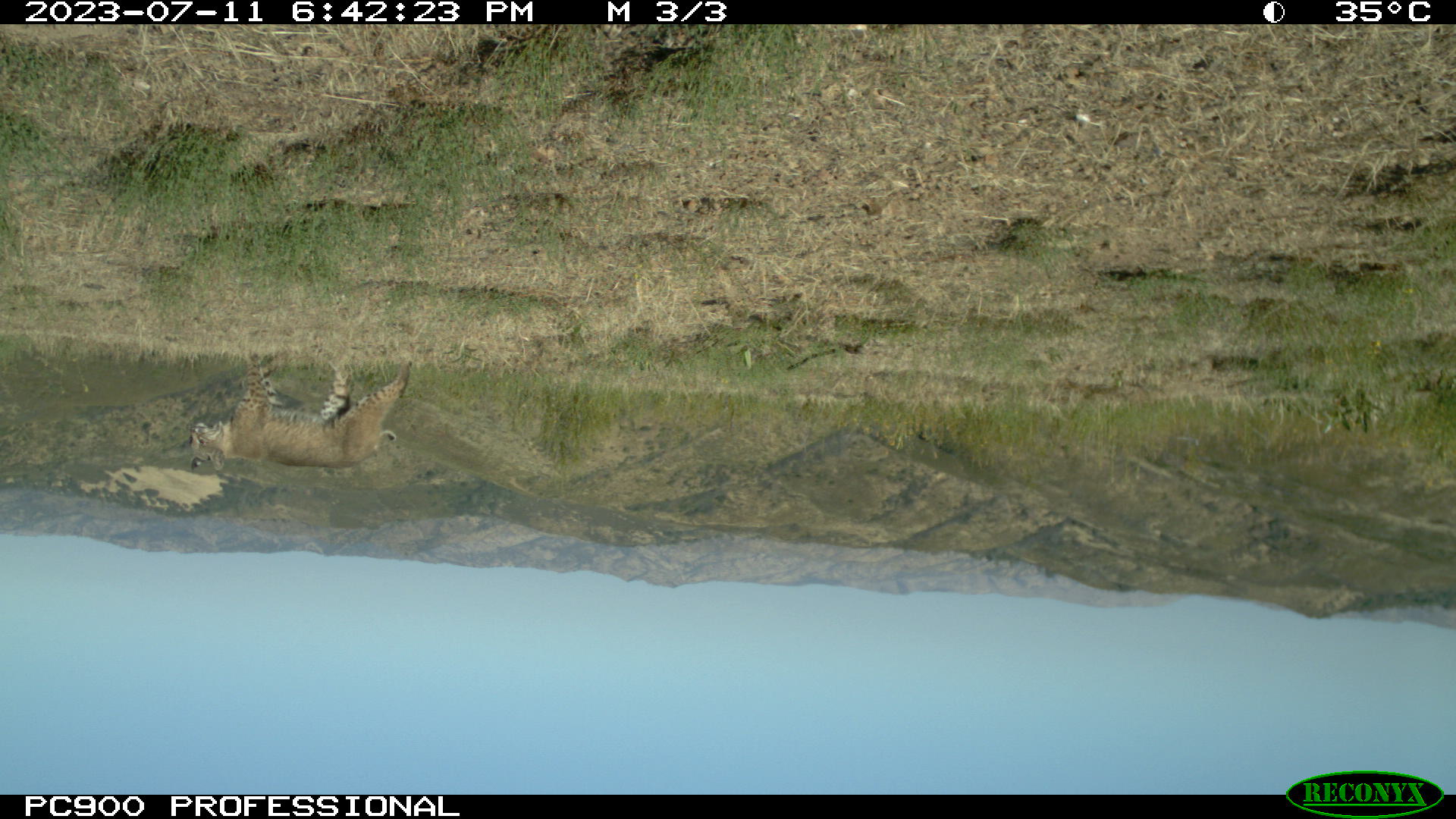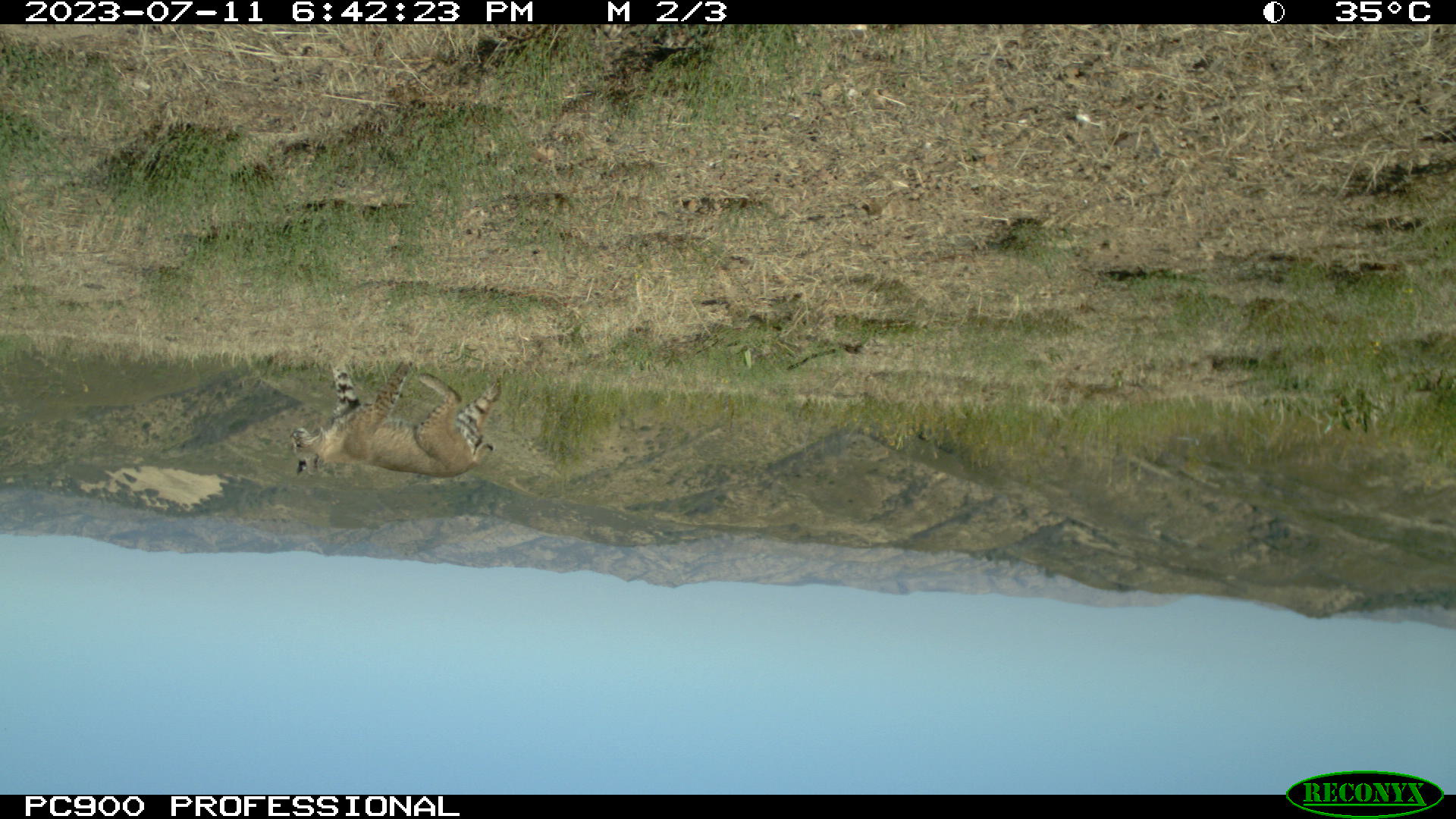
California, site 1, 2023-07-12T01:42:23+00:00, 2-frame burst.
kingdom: Animalia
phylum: Chordata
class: Mammalia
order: Carnivora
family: Felidae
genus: Lynx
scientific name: Lynx rufus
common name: bobcat